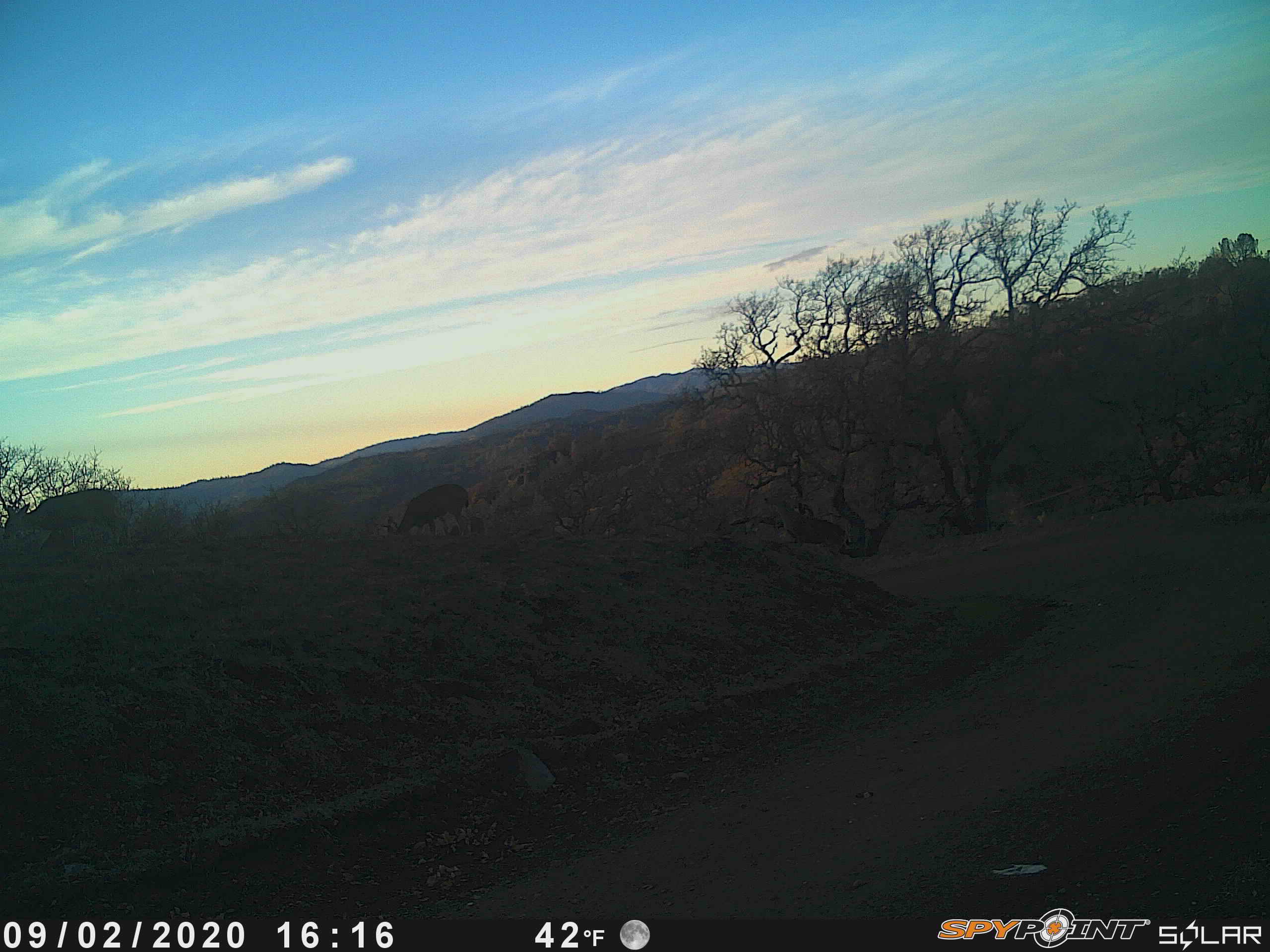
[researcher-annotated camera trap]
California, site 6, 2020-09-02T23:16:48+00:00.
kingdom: Animalia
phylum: Chordata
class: Mammalia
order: Artiodactyla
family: Cervidae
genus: Odocoileus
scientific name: Odocoileus hemionus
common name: mule deer